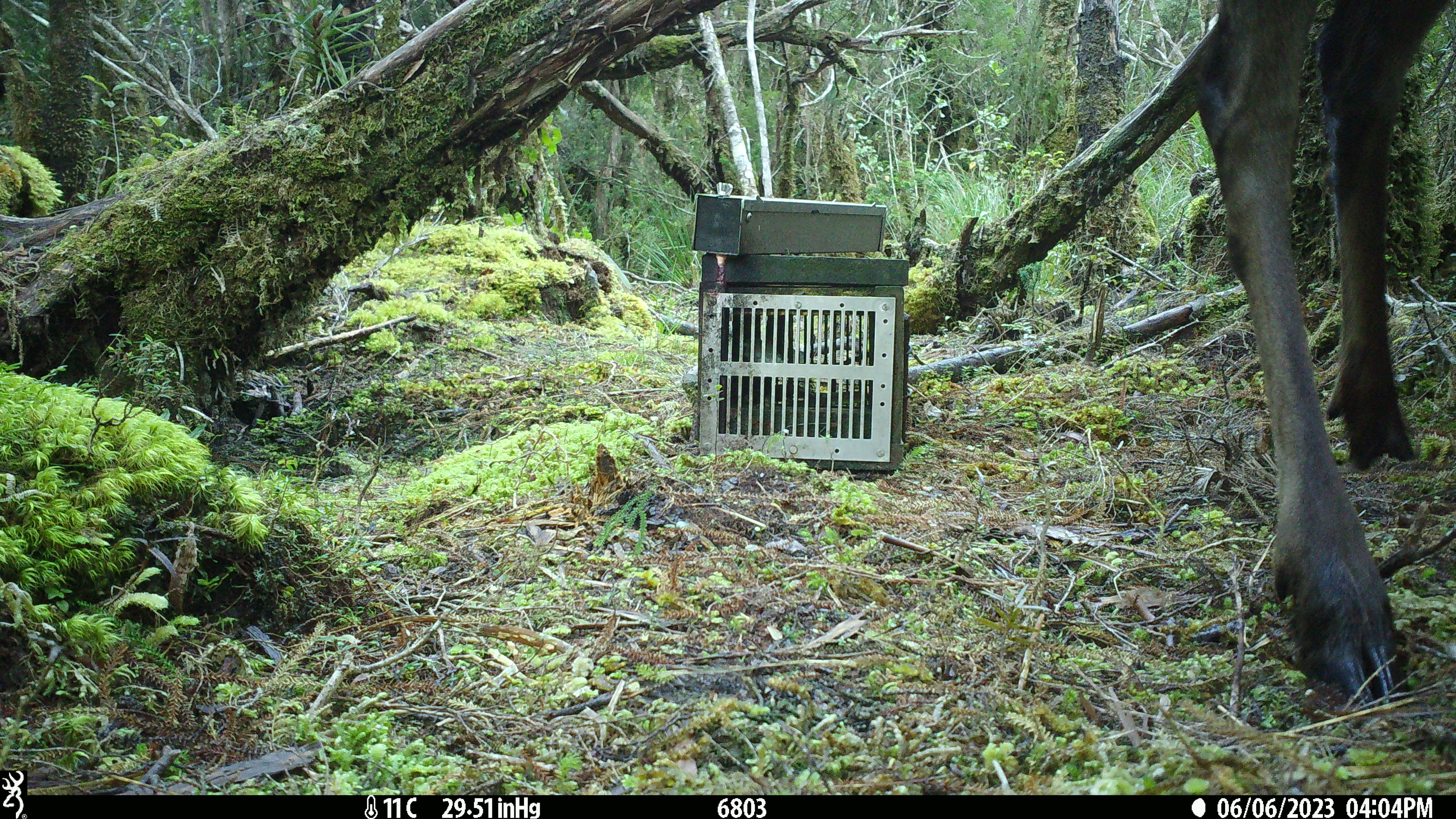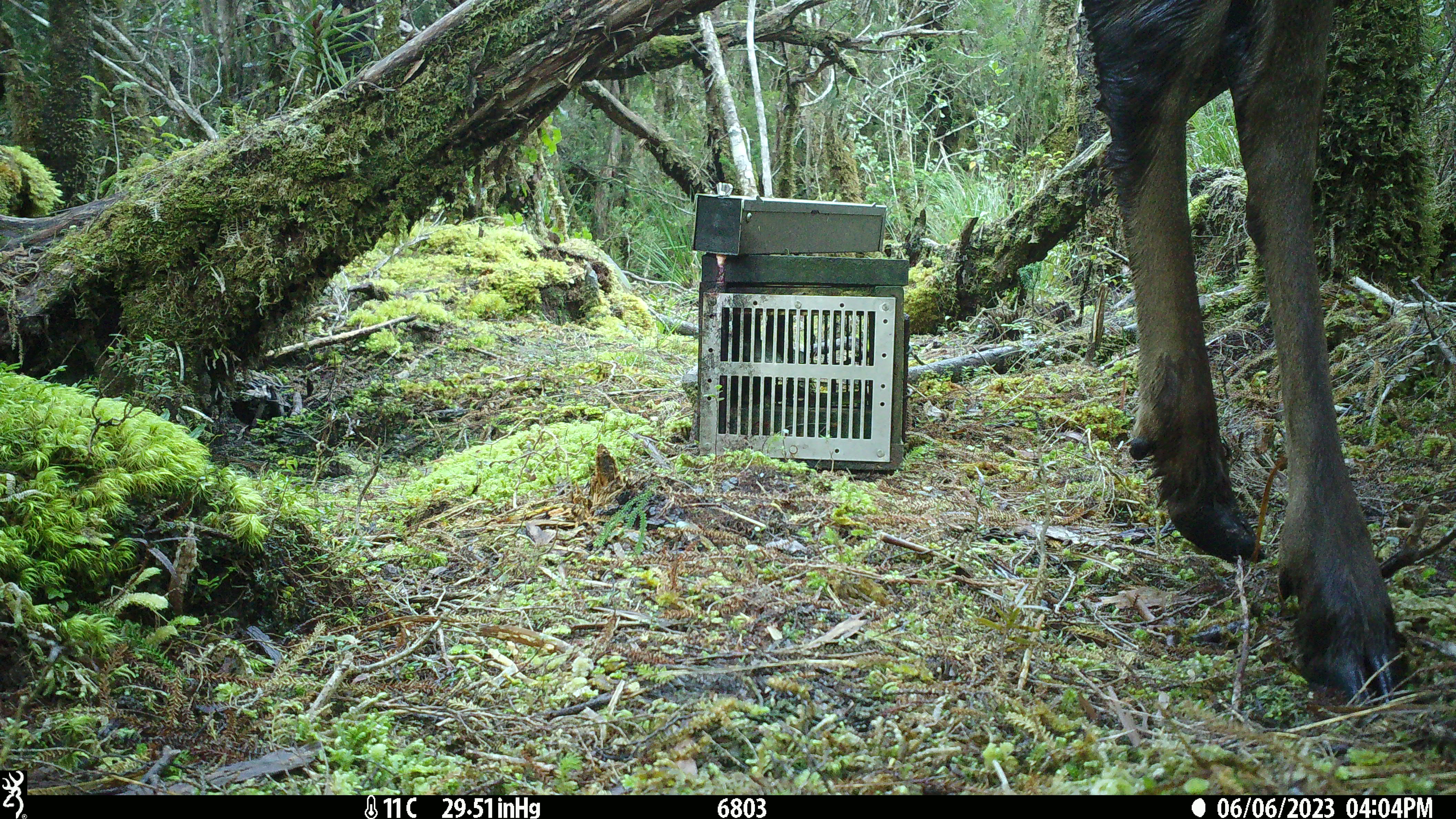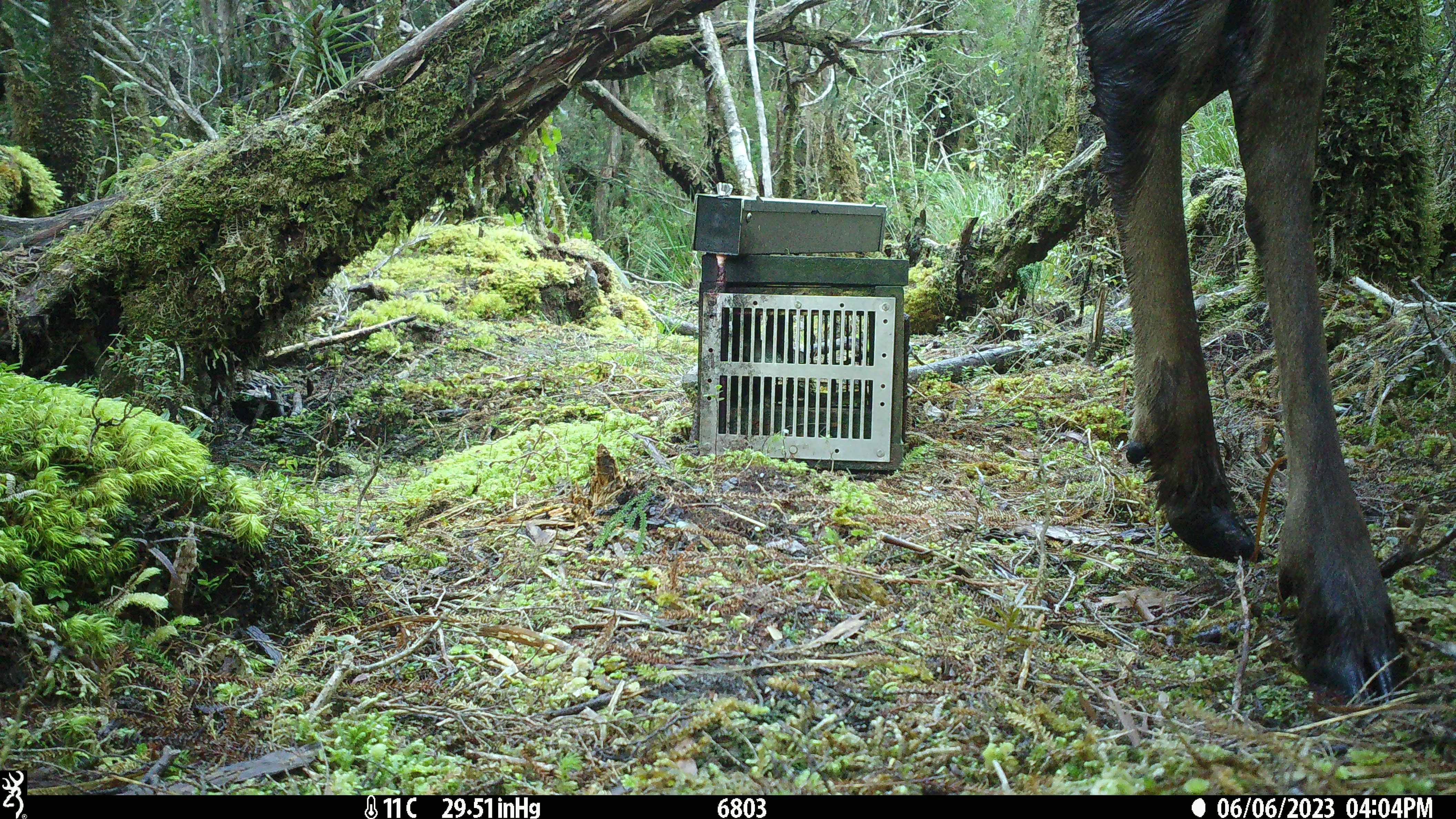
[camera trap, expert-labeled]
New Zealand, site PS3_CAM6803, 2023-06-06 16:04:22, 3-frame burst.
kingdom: Animalia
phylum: Chordata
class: Mammalia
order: Artiodactyla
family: Cervidae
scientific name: Cervidae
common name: deer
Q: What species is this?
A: Deer (Cervidae).